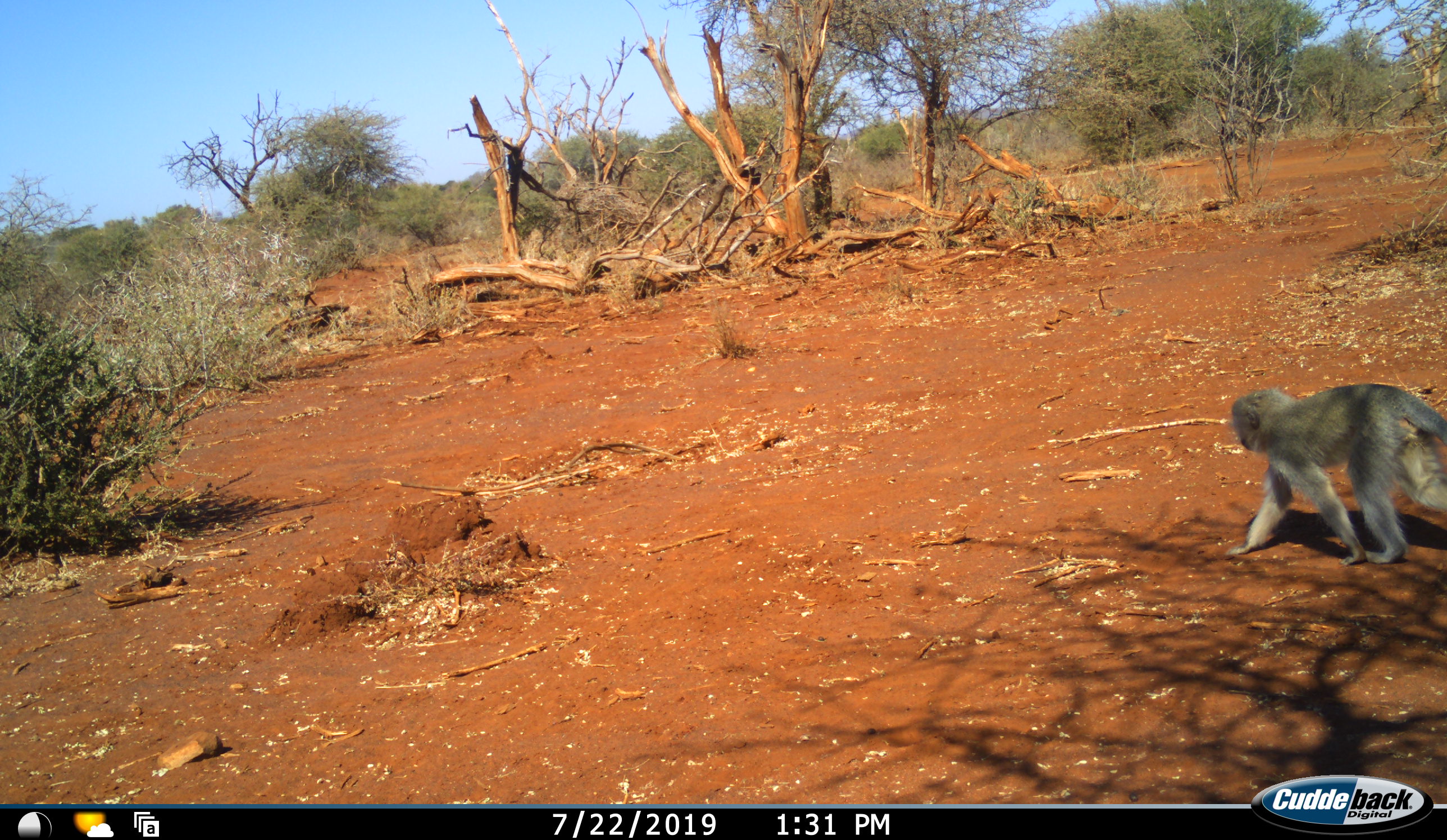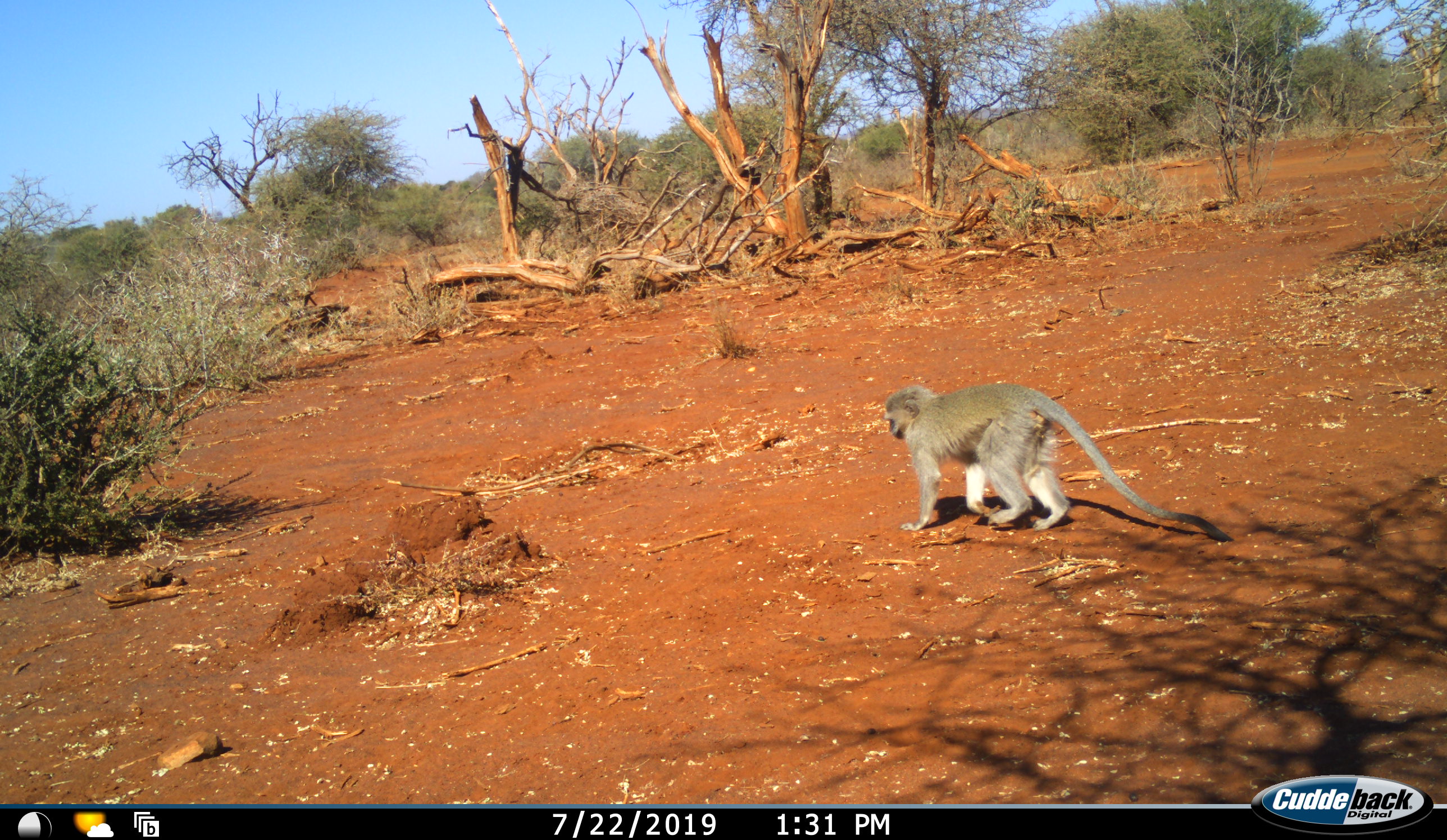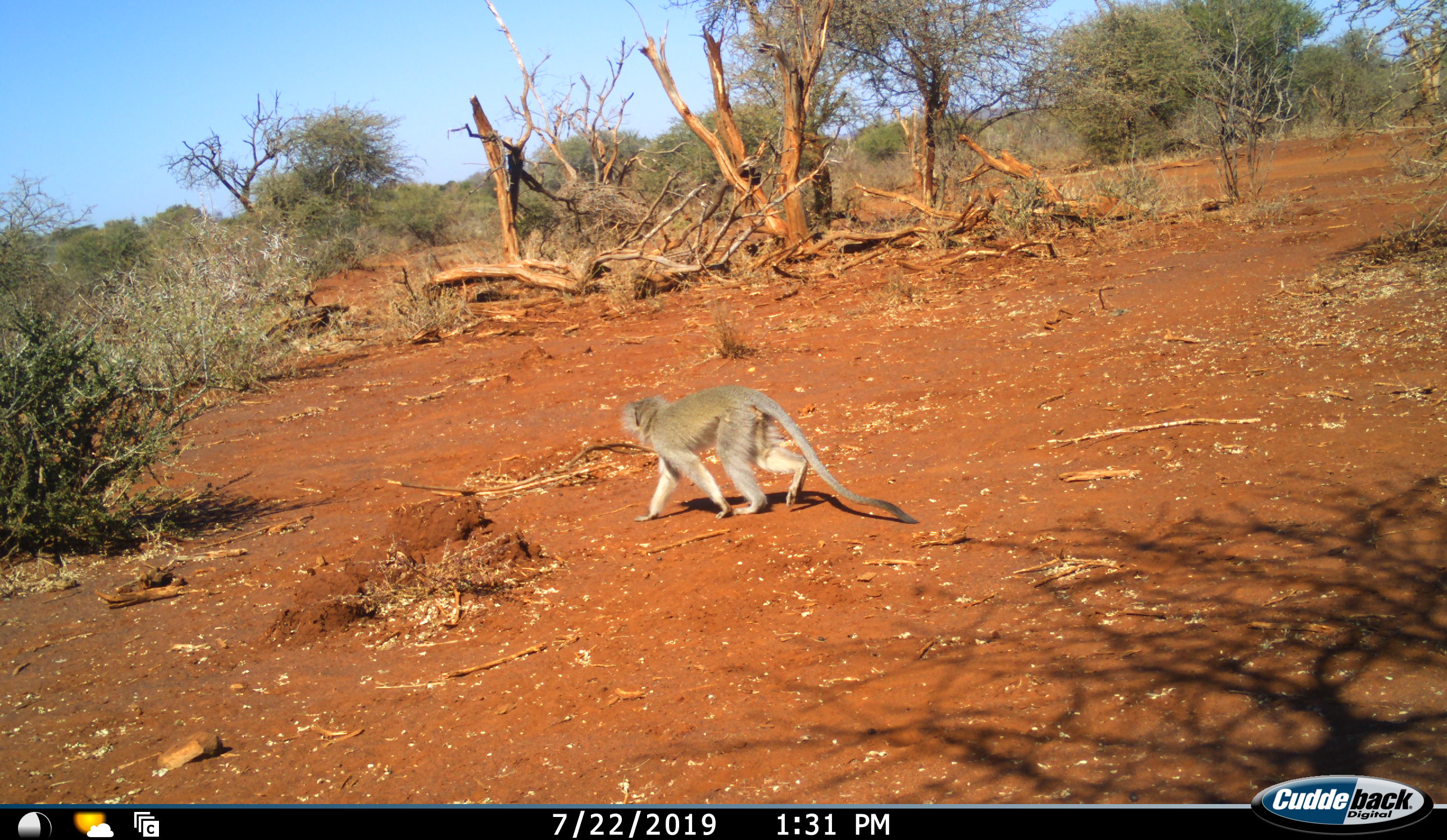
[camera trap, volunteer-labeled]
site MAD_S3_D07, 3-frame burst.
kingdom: Animalia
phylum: Chordata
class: Mammalia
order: Primates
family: Cercopithecidae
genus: Chlorocebus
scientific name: Chlorocebus pygerythrus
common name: vervet monkey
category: monkeyvervet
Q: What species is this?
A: Monkeyvervet (vervet monkey) (Chlorocebus pygerythrus).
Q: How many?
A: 1.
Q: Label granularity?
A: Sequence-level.